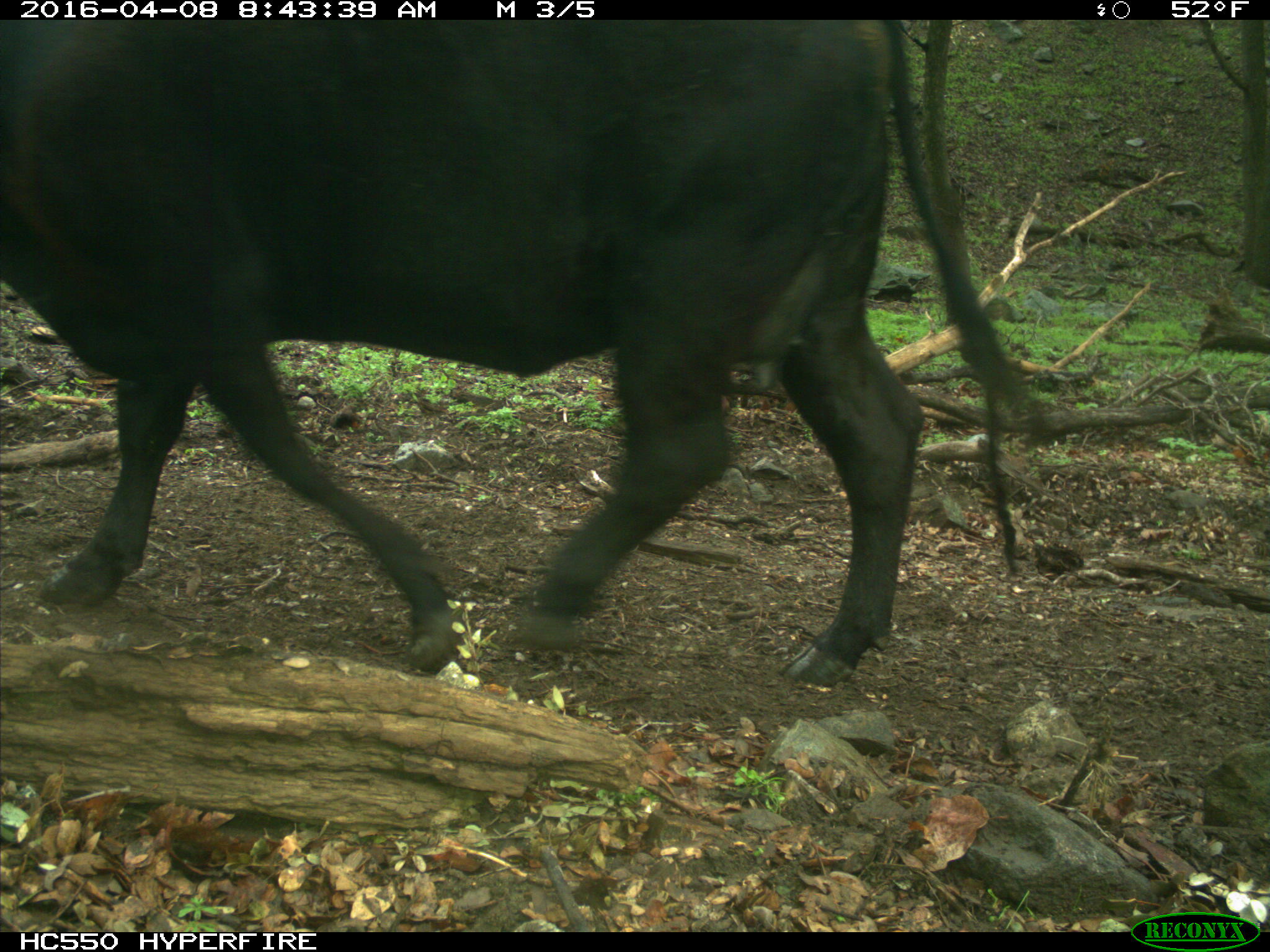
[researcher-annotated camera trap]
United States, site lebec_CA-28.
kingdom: Animalia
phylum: Chordata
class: Mammalia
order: Artiodactyla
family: Bovidae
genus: Bos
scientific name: Bos taurus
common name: domestic cow